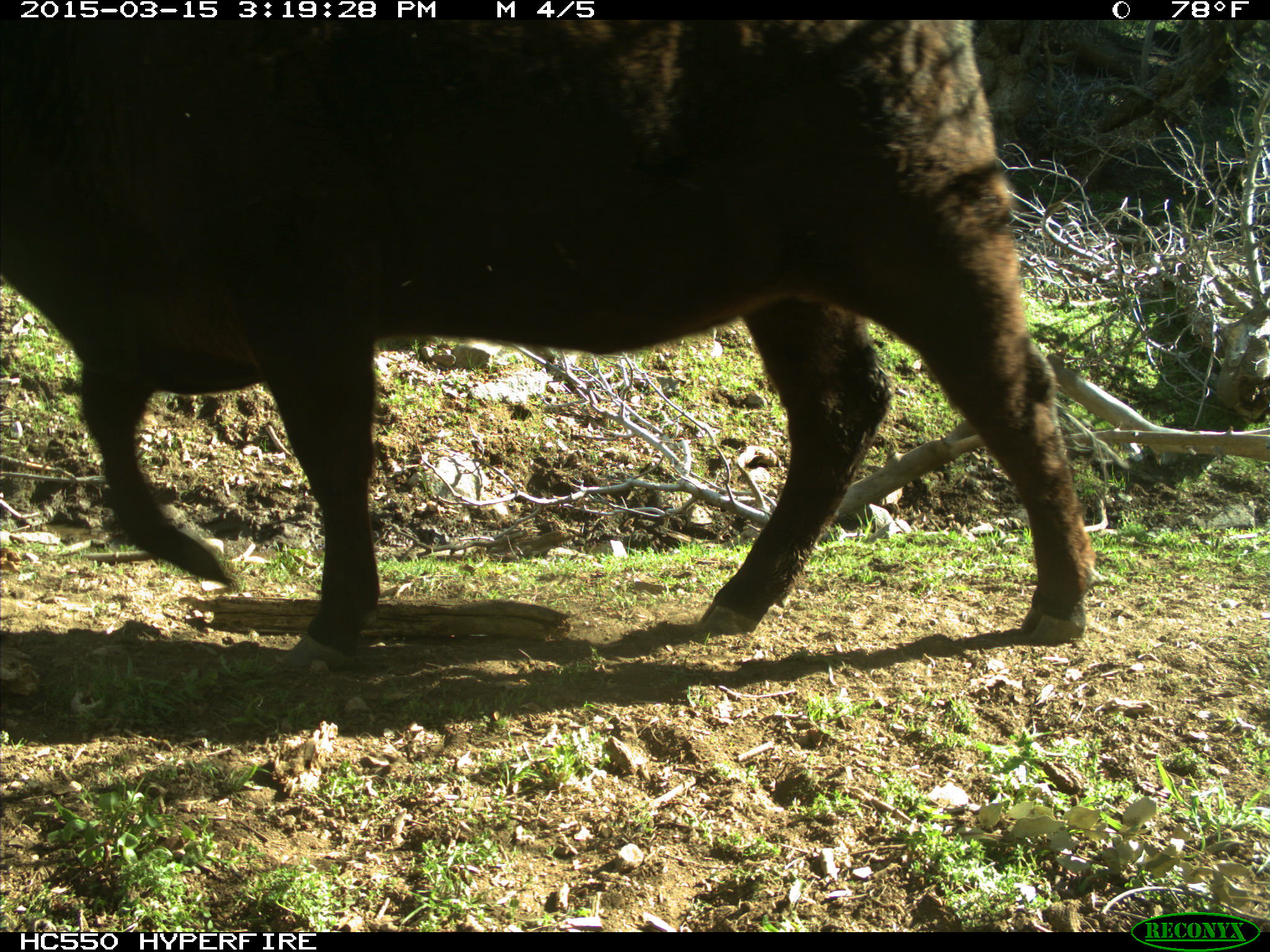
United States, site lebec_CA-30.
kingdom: Animalia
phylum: Chordata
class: Mammalia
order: Artiodactyla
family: Bovidae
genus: Bos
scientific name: Bos taurus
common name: domestic cow